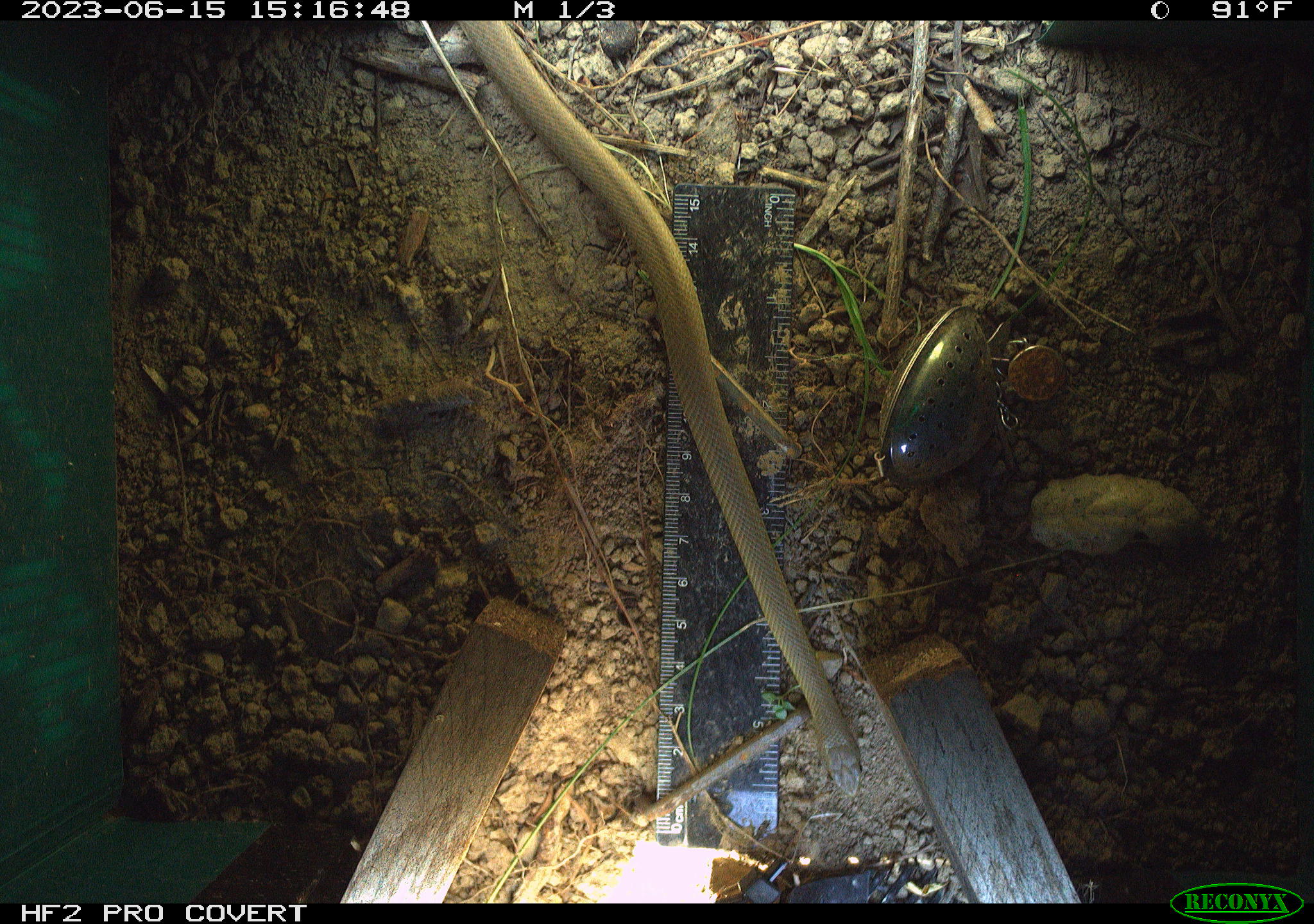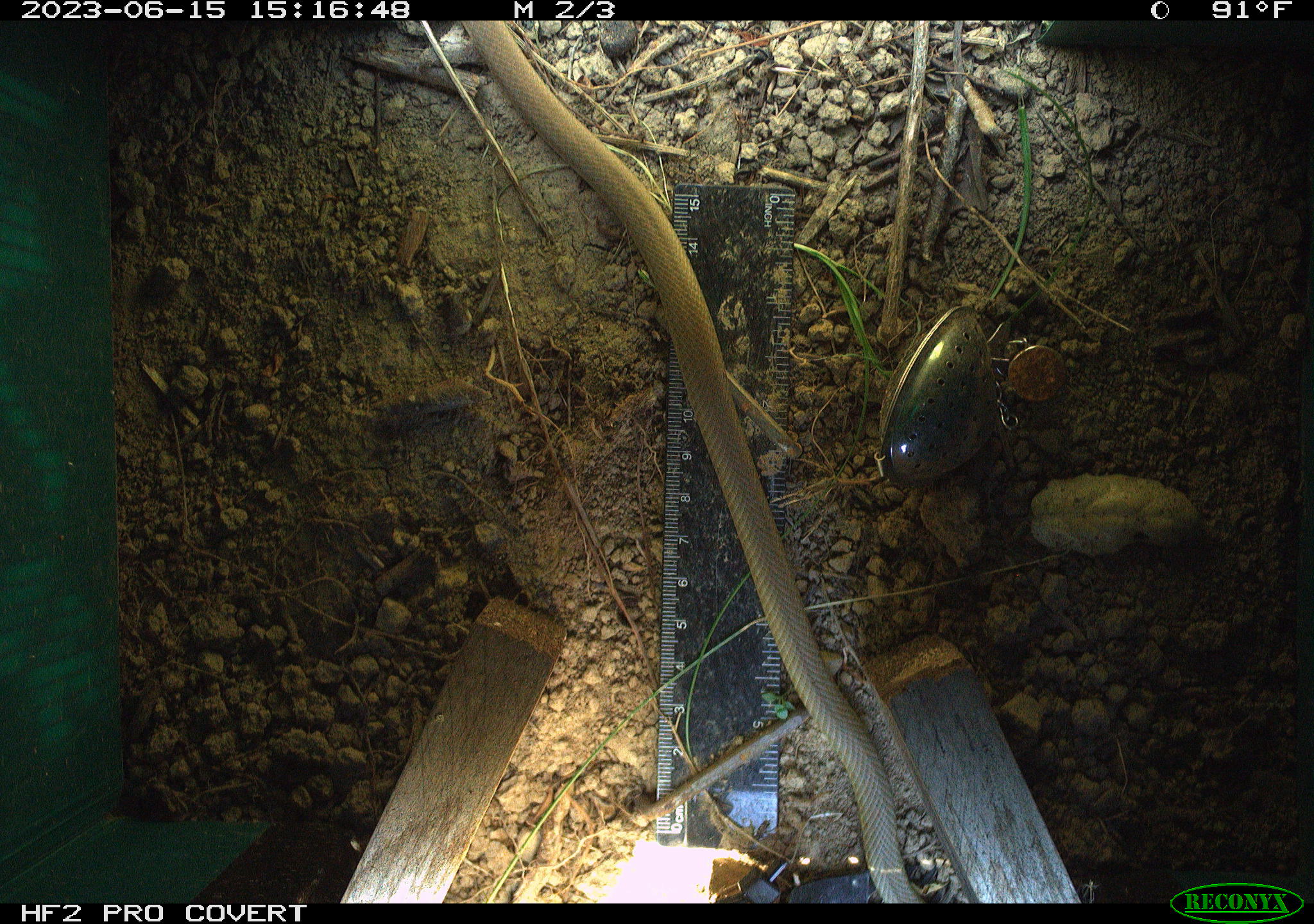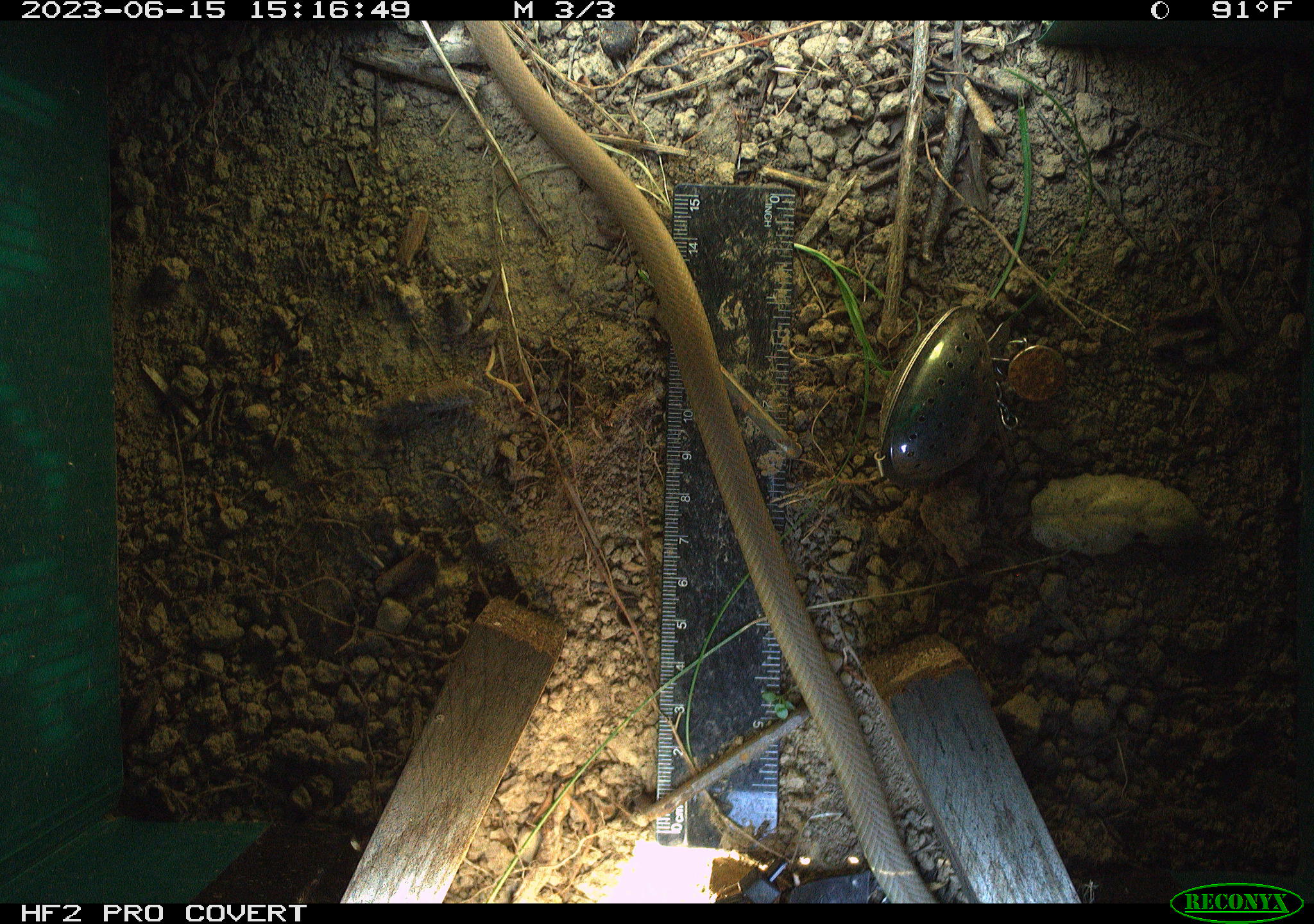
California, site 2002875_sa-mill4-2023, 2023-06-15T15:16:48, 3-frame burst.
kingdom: Animalia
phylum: Chordata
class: Reptilia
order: Squamata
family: Colubridae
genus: Coluber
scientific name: Coluber constrictor mormon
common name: western yellow-bellied racer